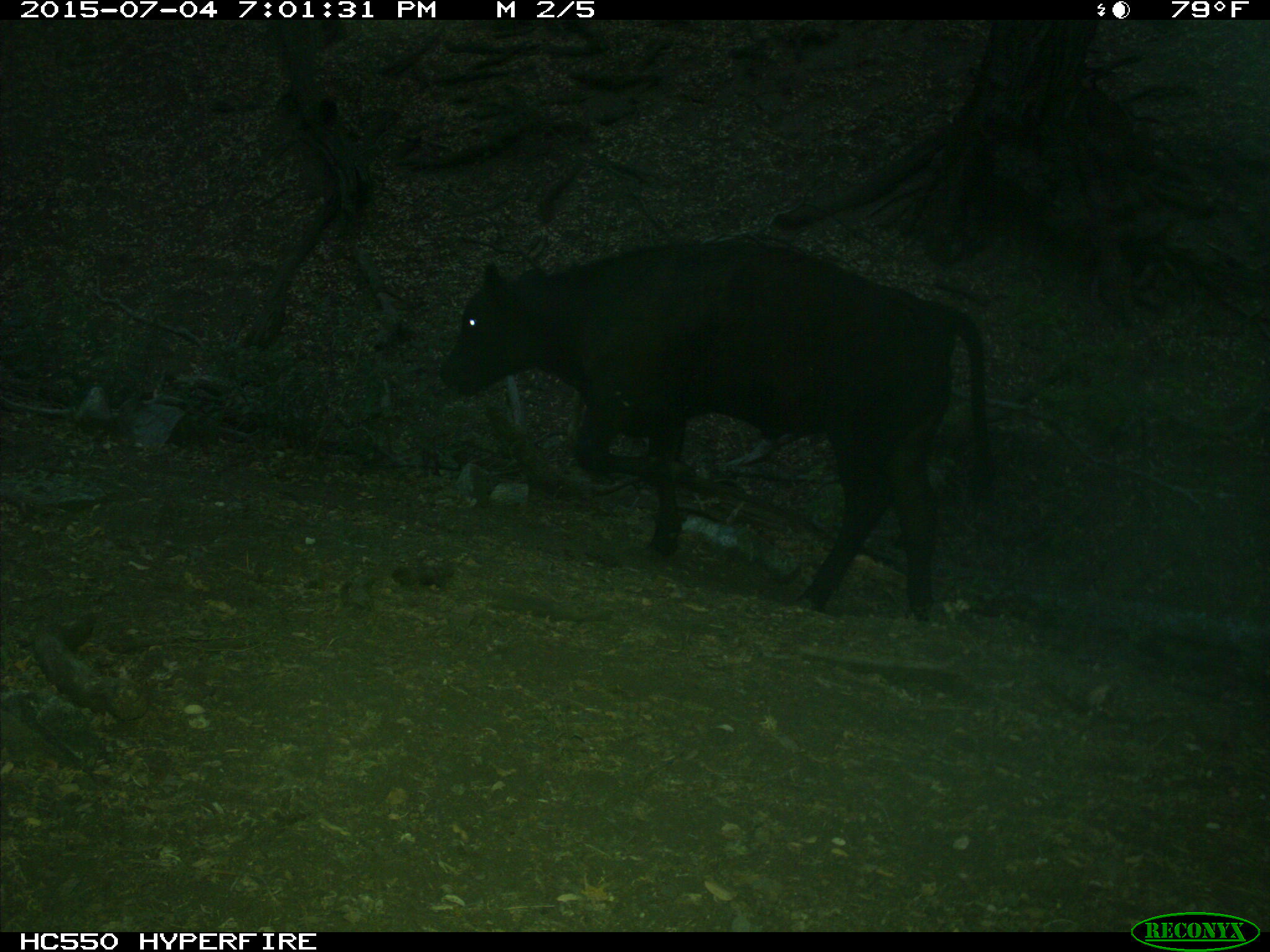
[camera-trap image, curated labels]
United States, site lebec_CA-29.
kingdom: Animalia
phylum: Chordata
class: Mammalia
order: Artiodactyla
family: Bovidae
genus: Bos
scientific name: Bos taurus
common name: domestic cow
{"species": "Bos taurus (domestic cow)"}